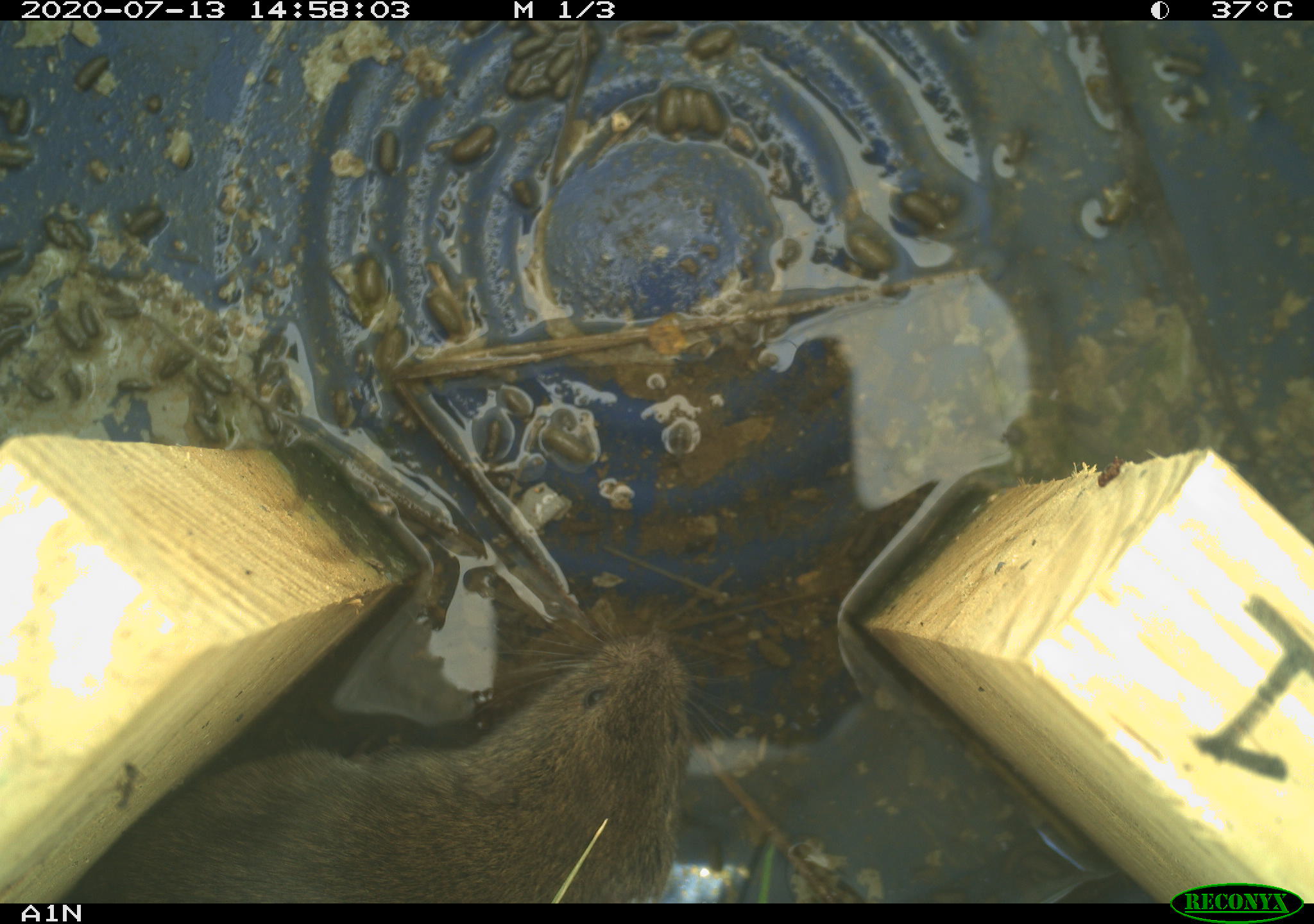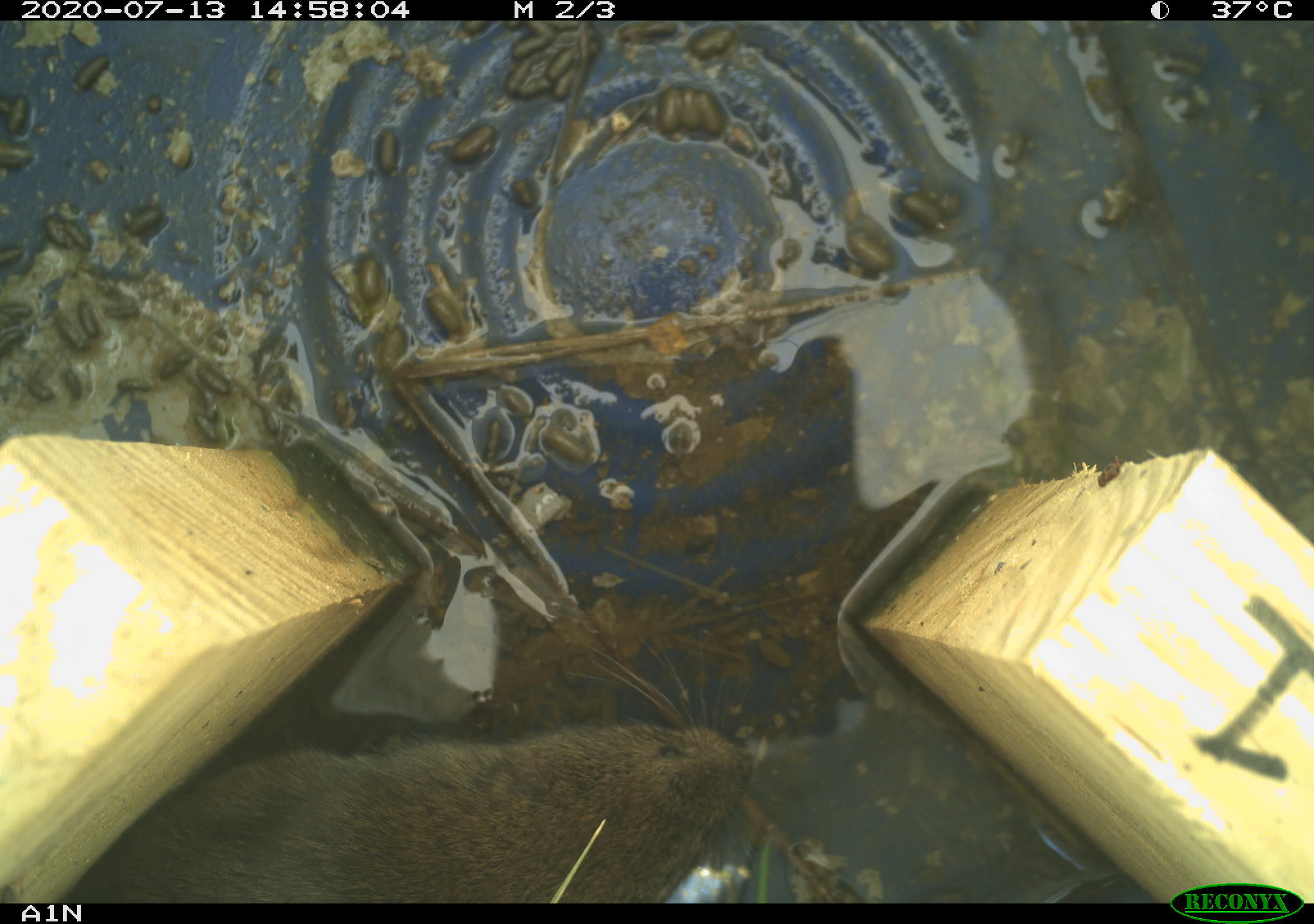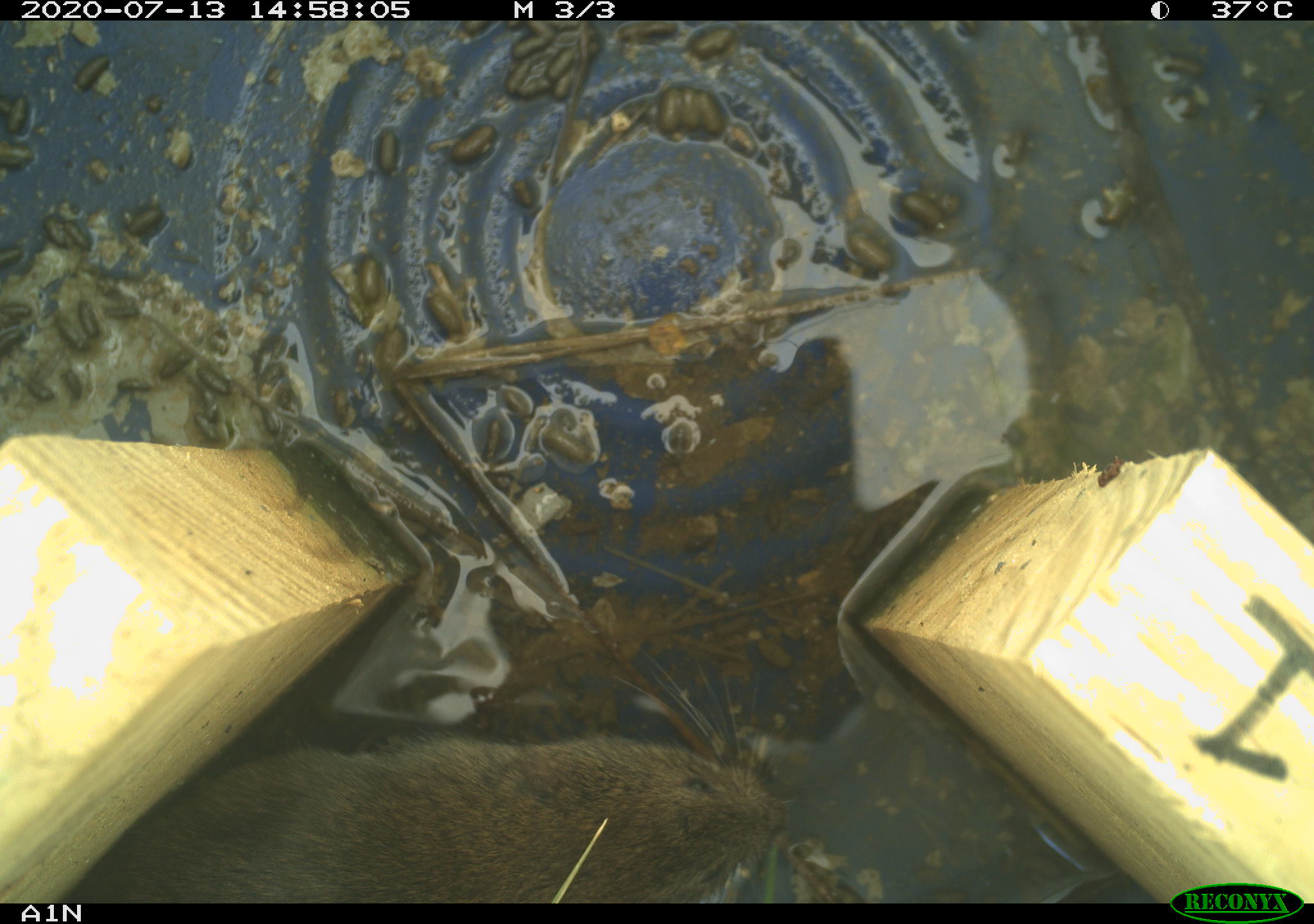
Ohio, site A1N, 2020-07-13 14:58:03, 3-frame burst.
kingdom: Animalia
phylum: Chordata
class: Mammalia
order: Rodentia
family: Cricetidae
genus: Microtus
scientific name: Microtus pennsylvanicus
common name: meadow vole